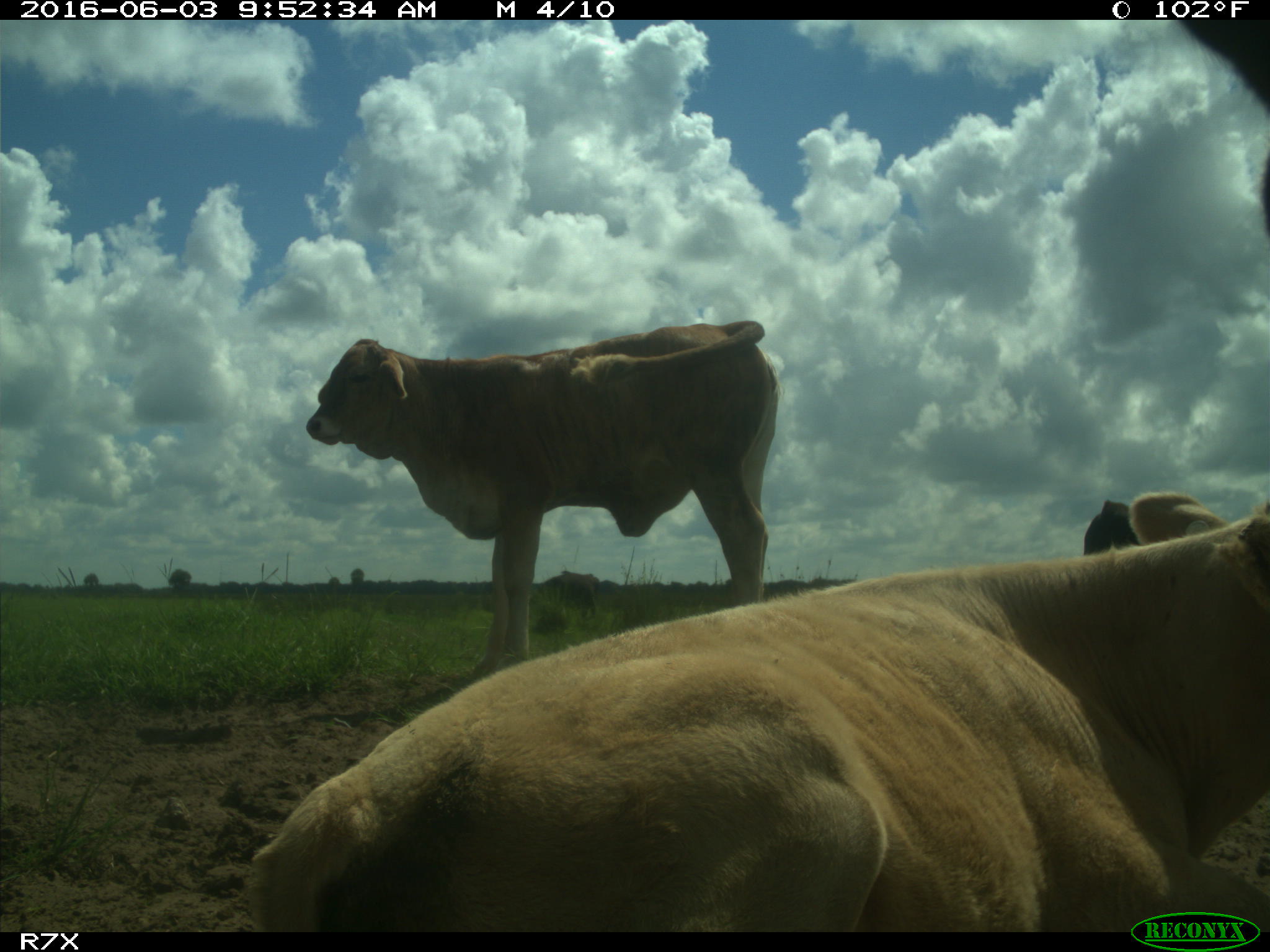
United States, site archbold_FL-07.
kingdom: Animalia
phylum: Chordata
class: Mammalia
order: Artiodactyla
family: Bovidae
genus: Bos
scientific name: Bos taurus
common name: domestic cow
Bos taurus (domestic cow).